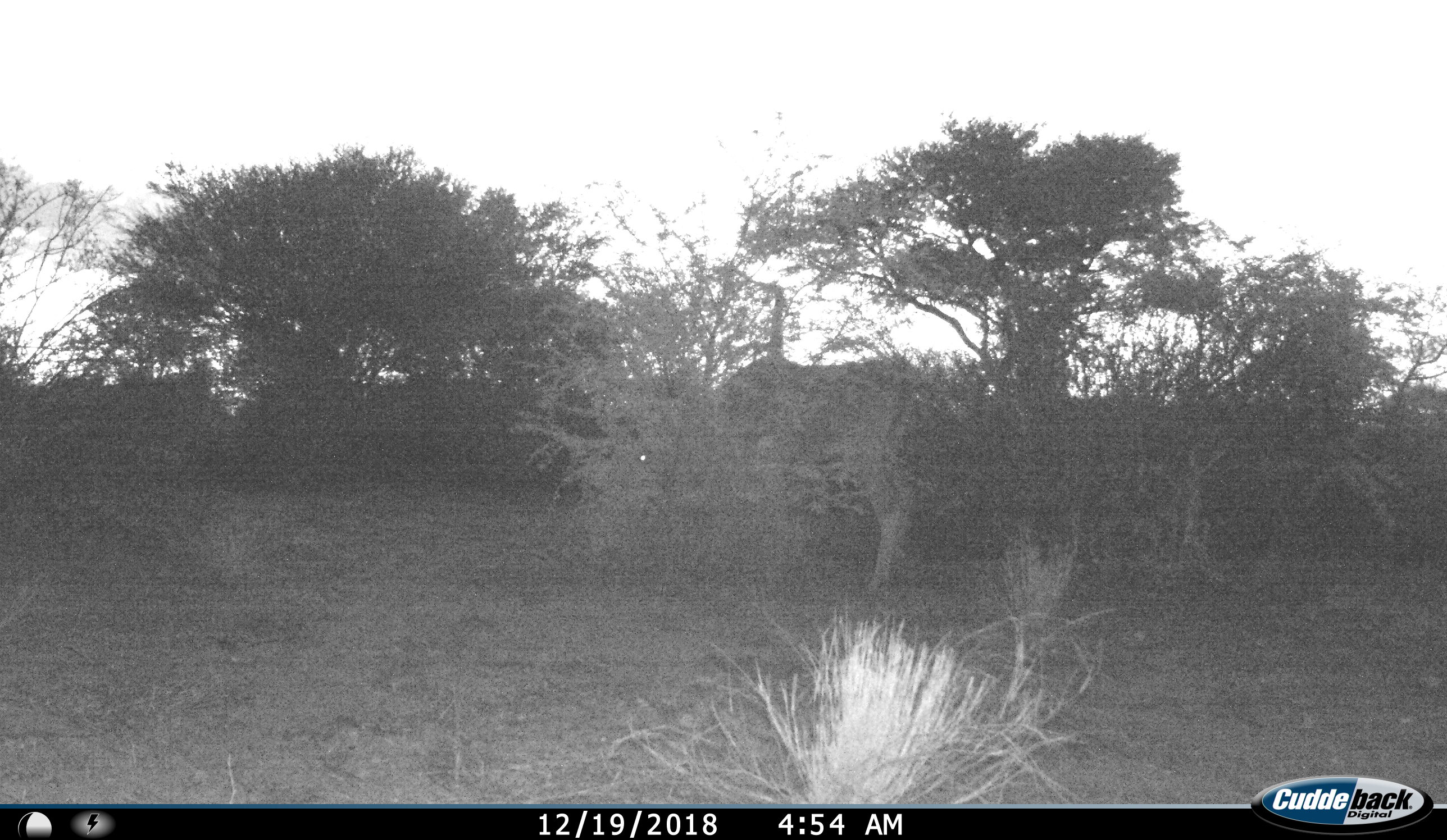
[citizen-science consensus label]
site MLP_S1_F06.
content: unidentified animal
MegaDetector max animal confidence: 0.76